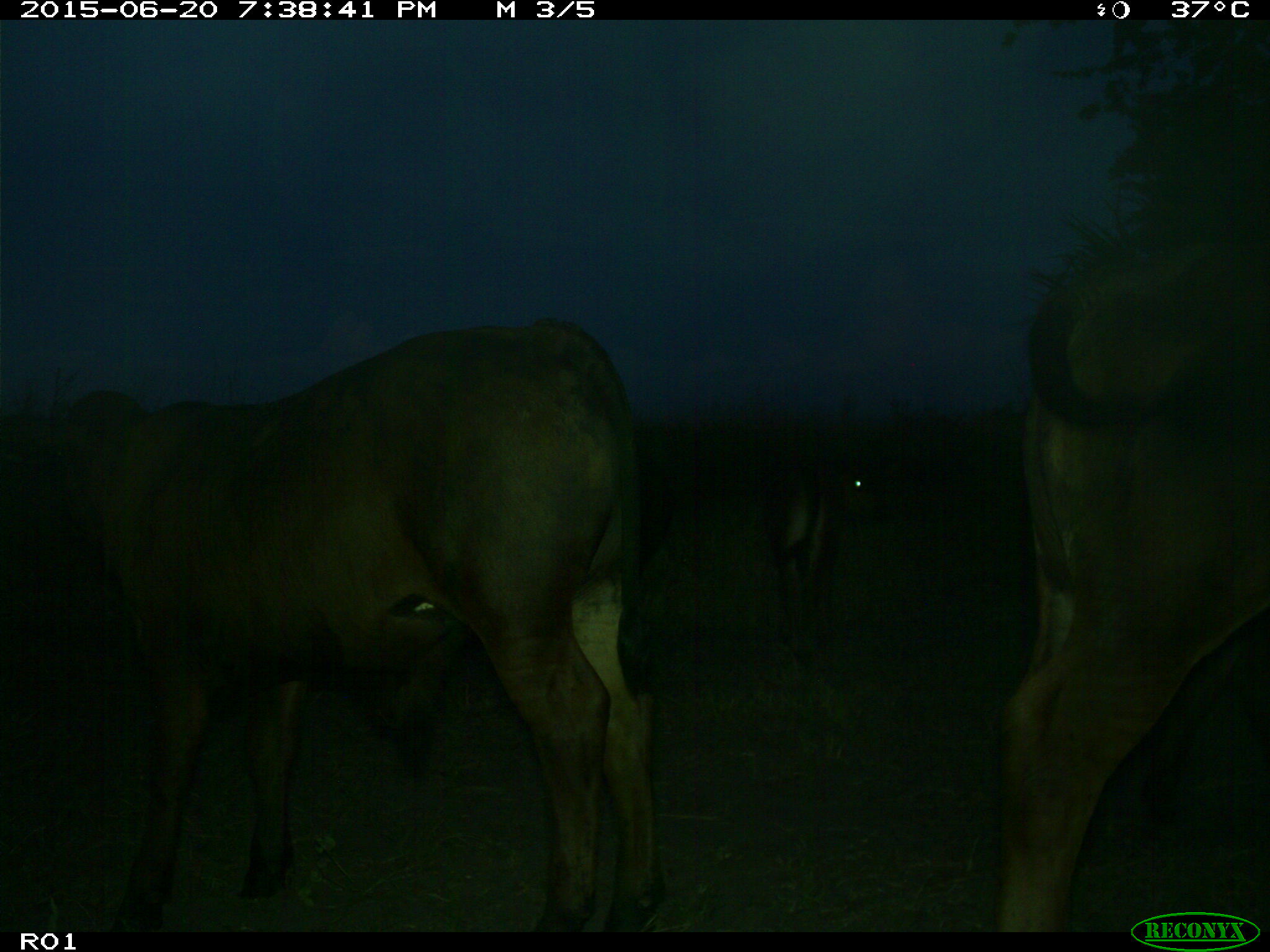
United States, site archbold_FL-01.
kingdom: Animalia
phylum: Chordata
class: Mammalia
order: Artiodactyla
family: Bovidae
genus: Bos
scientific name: Bos taurus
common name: domestic cow